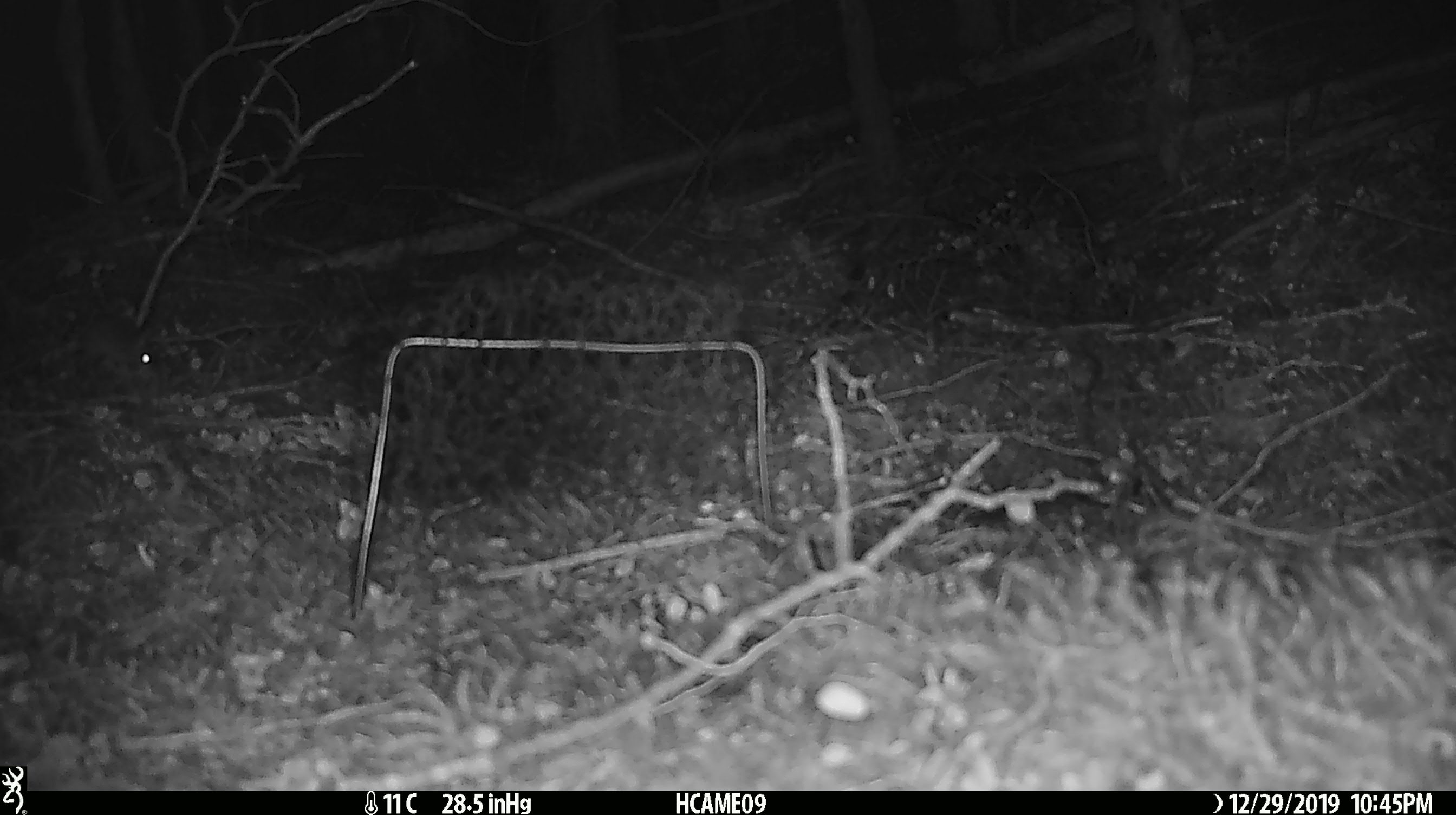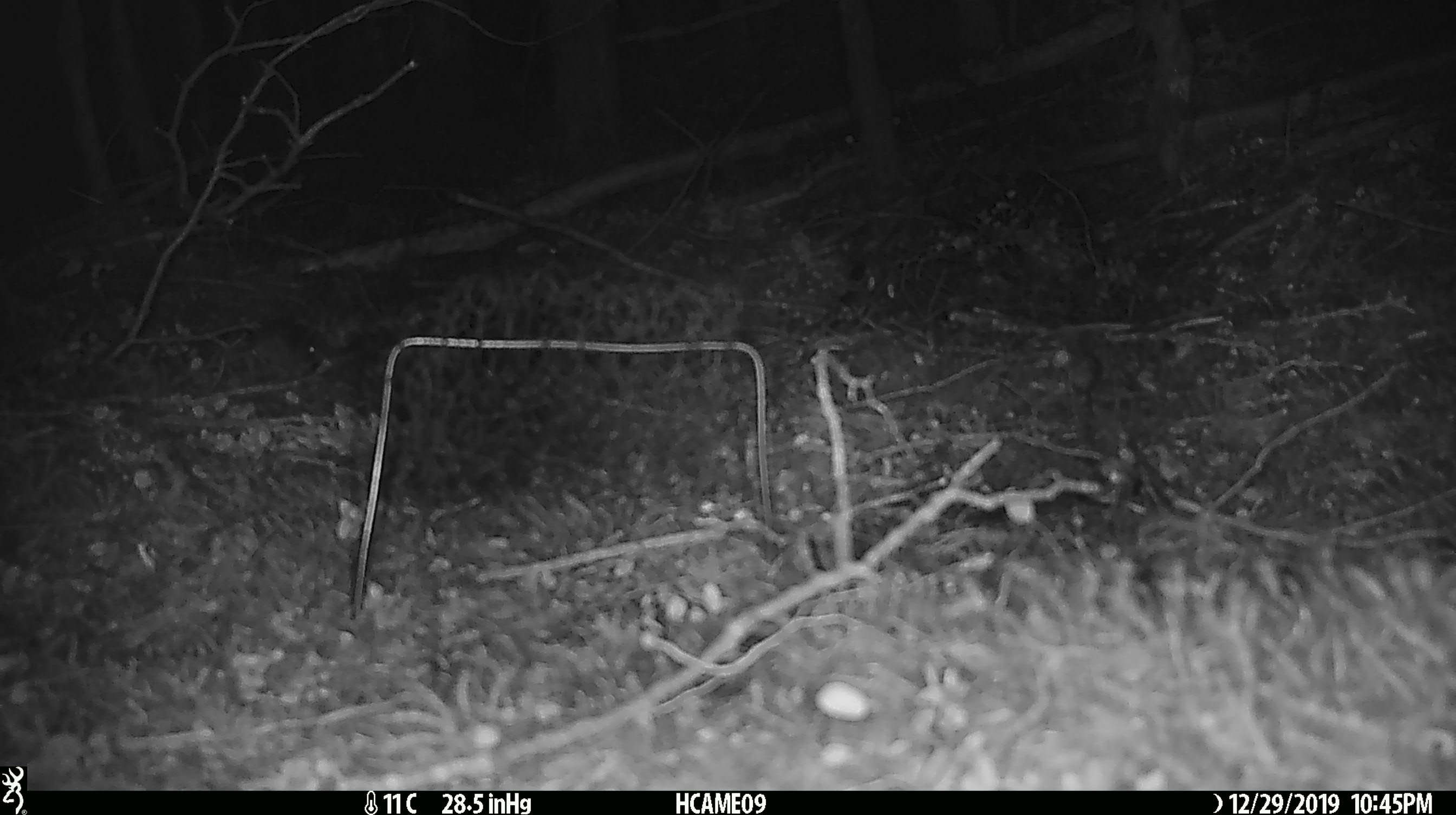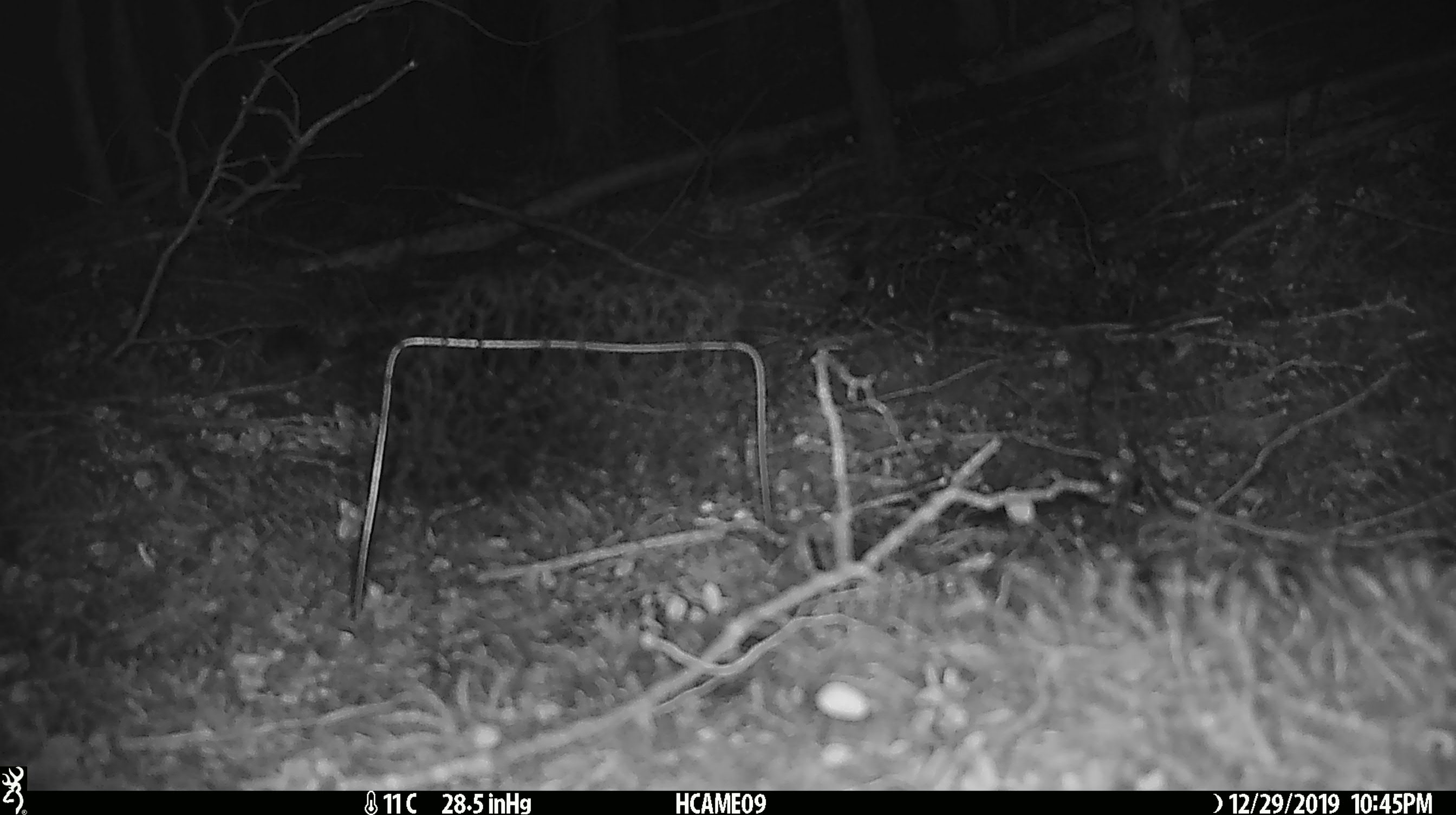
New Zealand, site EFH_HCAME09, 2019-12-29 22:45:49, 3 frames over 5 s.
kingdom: Animalia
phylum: Chordata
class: Mammalia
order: Rodentia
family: Muridae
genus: Mus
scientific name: Mus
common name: mouse